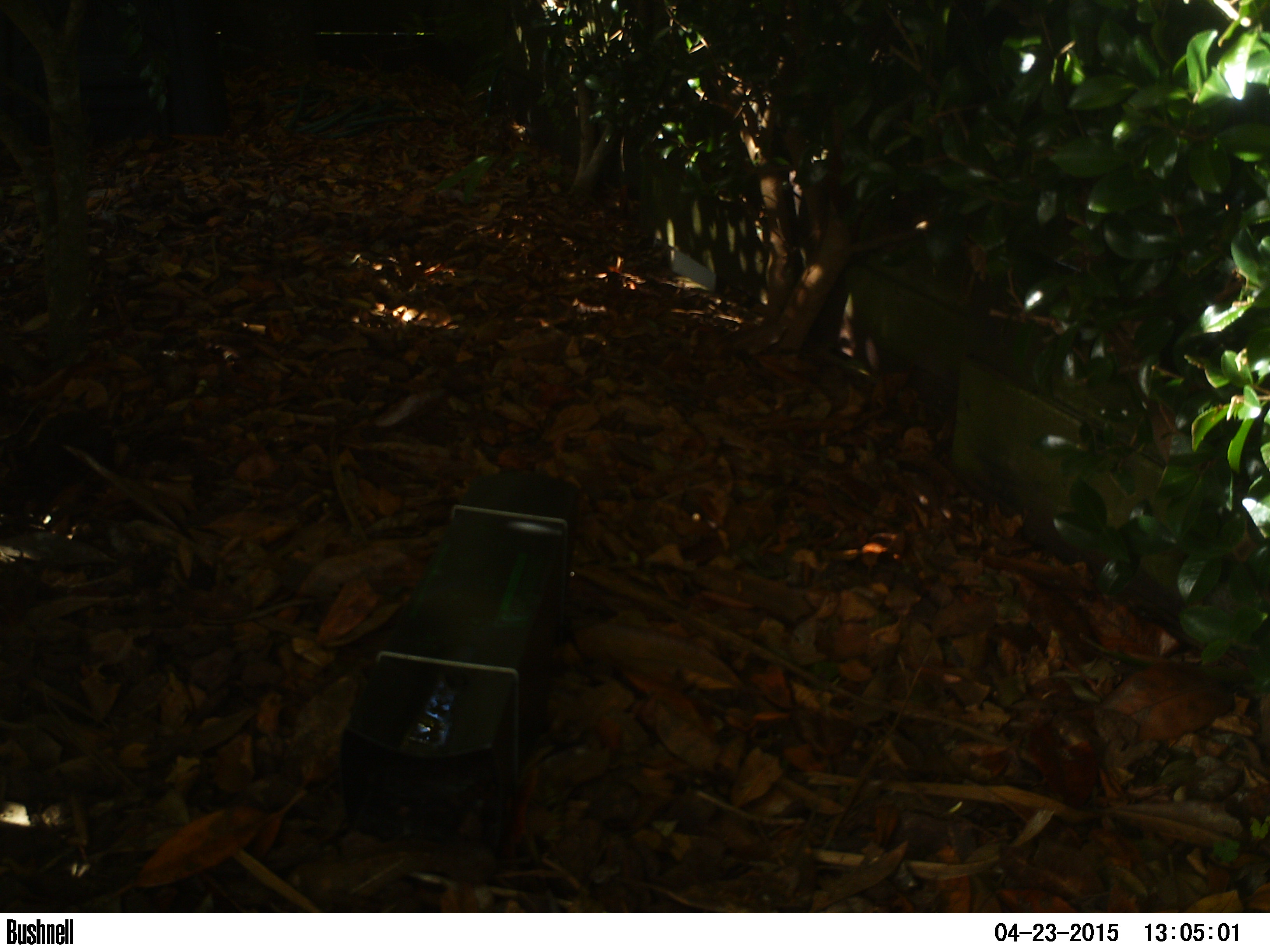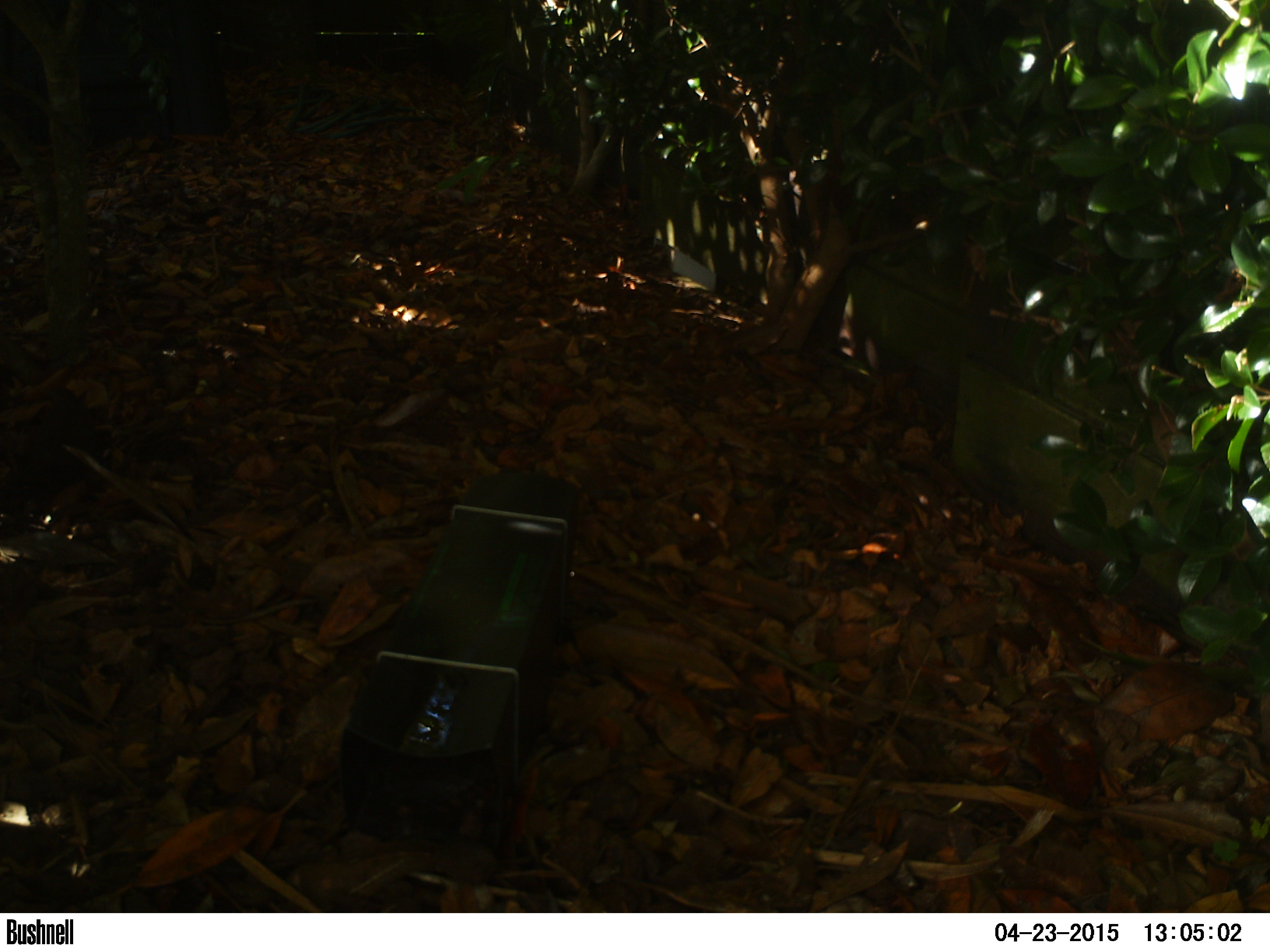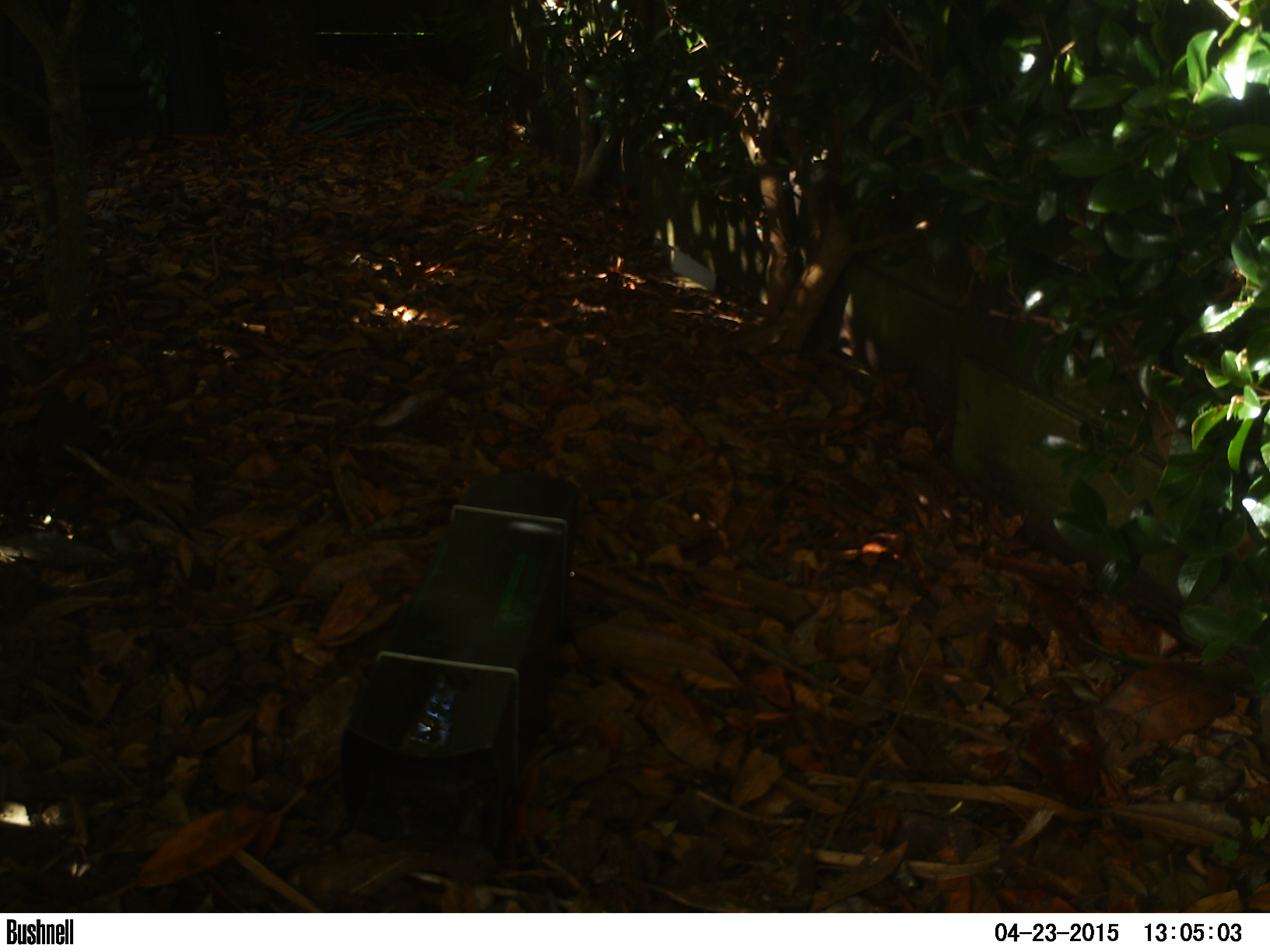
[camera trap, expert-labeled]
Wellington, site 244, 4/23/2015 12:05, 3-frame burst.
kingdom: Animalia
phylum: Chordata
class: Aves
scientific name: Aves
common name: bird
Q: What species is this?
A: Bird (Aves).